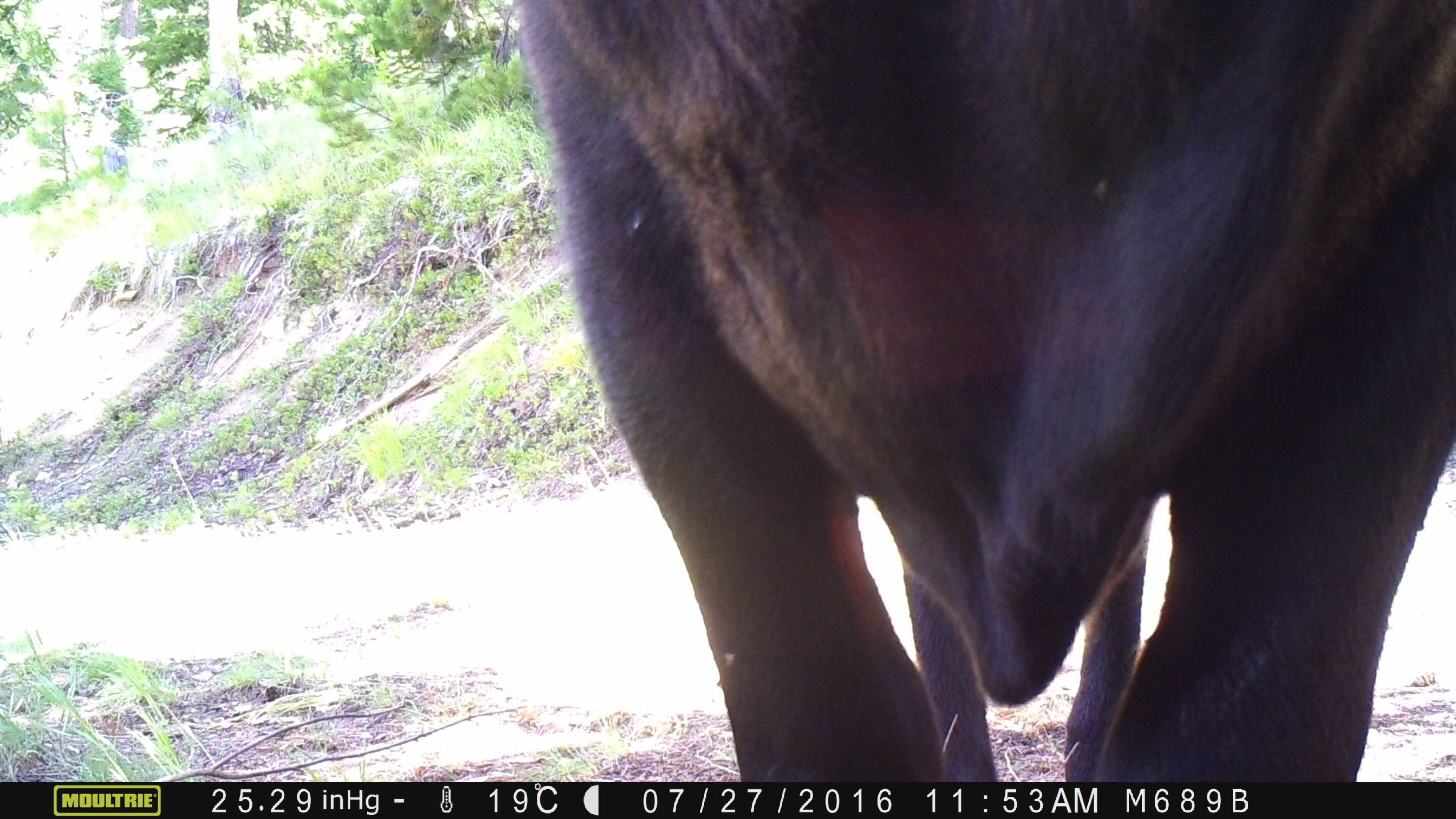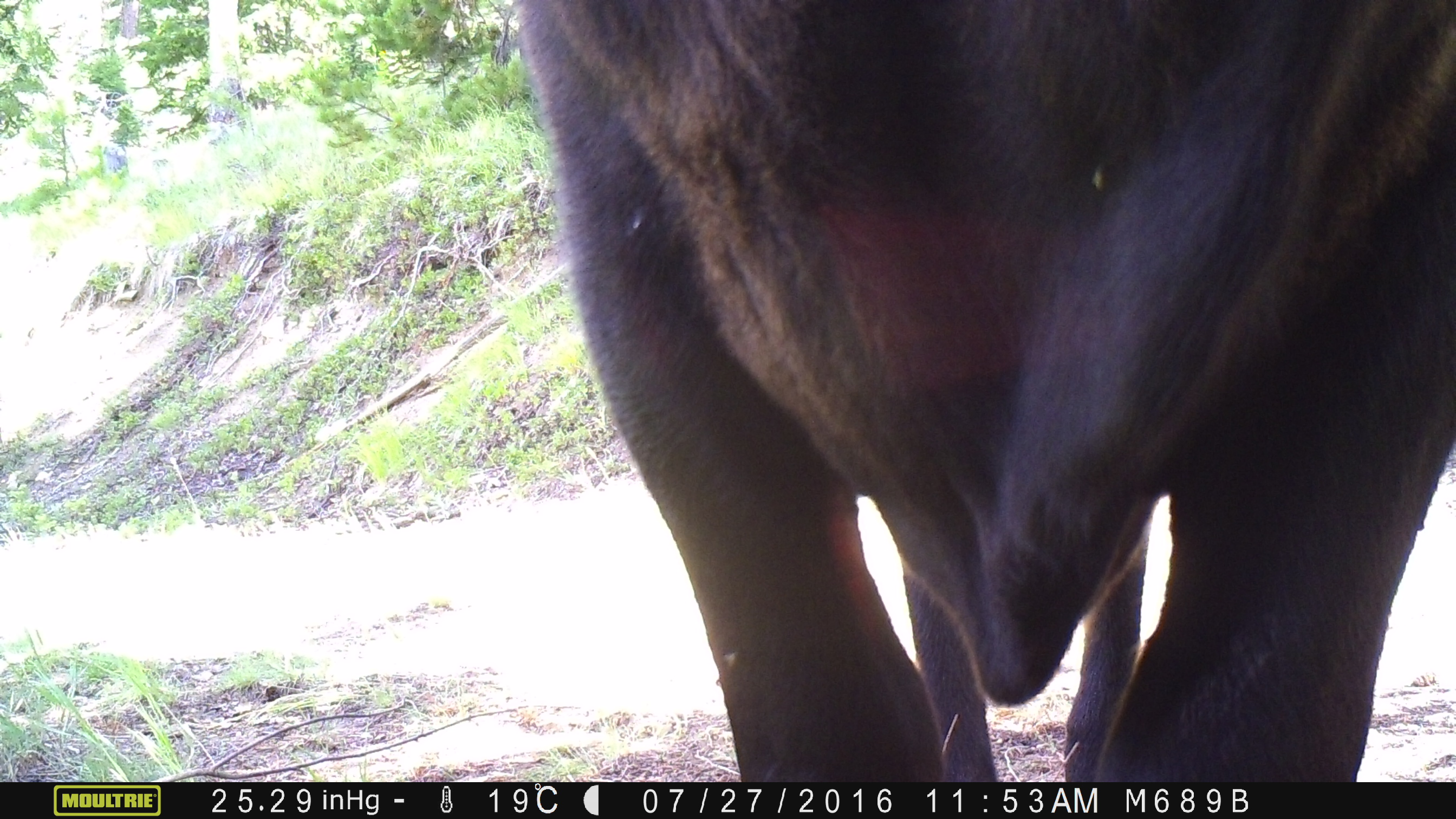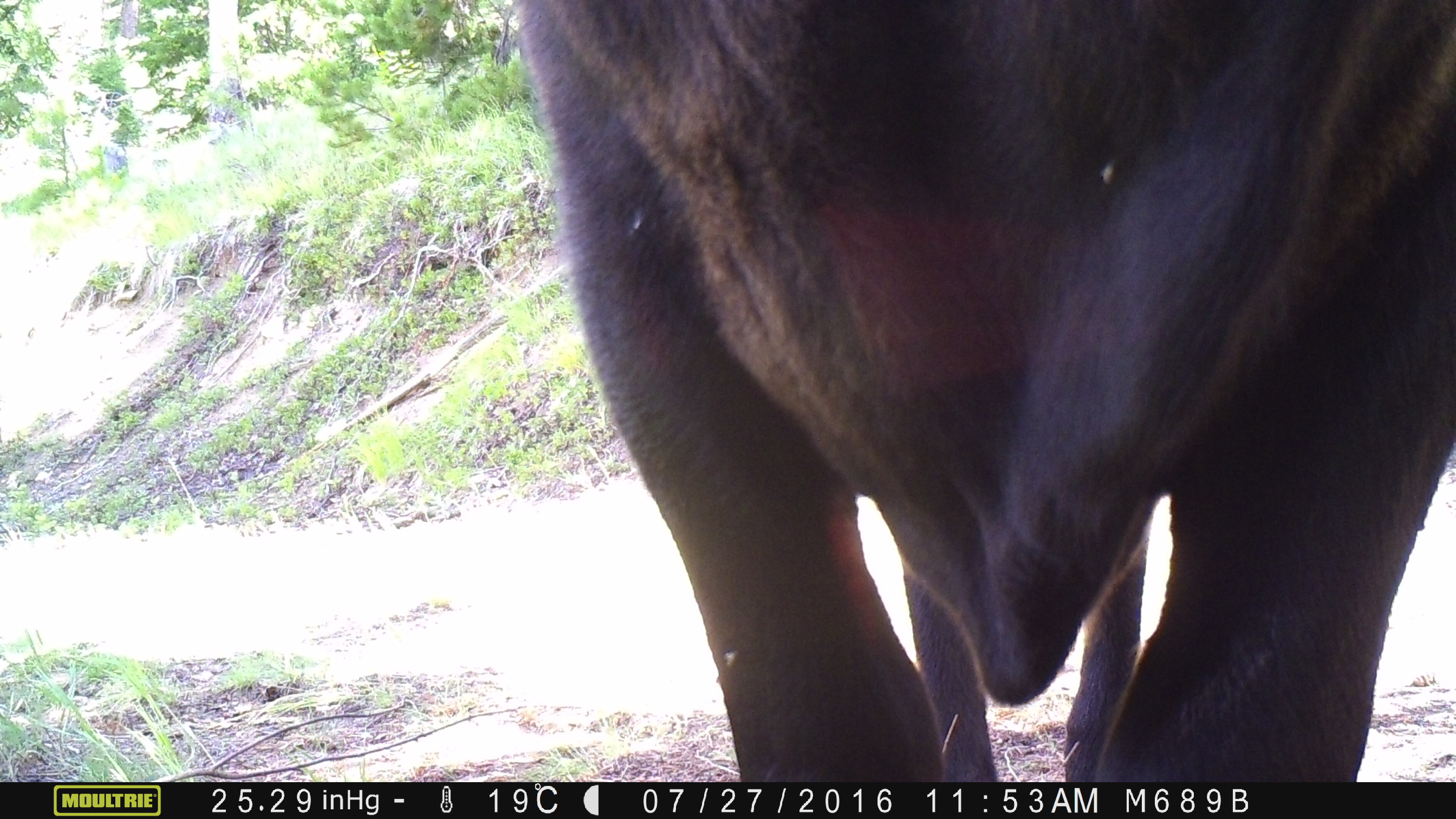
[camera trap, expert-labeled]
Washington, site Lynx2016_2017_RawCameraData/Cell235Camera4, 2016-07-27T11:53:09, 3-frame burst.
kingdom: Animalia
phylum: Chordata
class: Mammalia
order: Artiodactyla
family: Bovidae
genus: Bos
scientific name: Bos taurus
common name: domestic cattle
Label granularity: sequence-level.